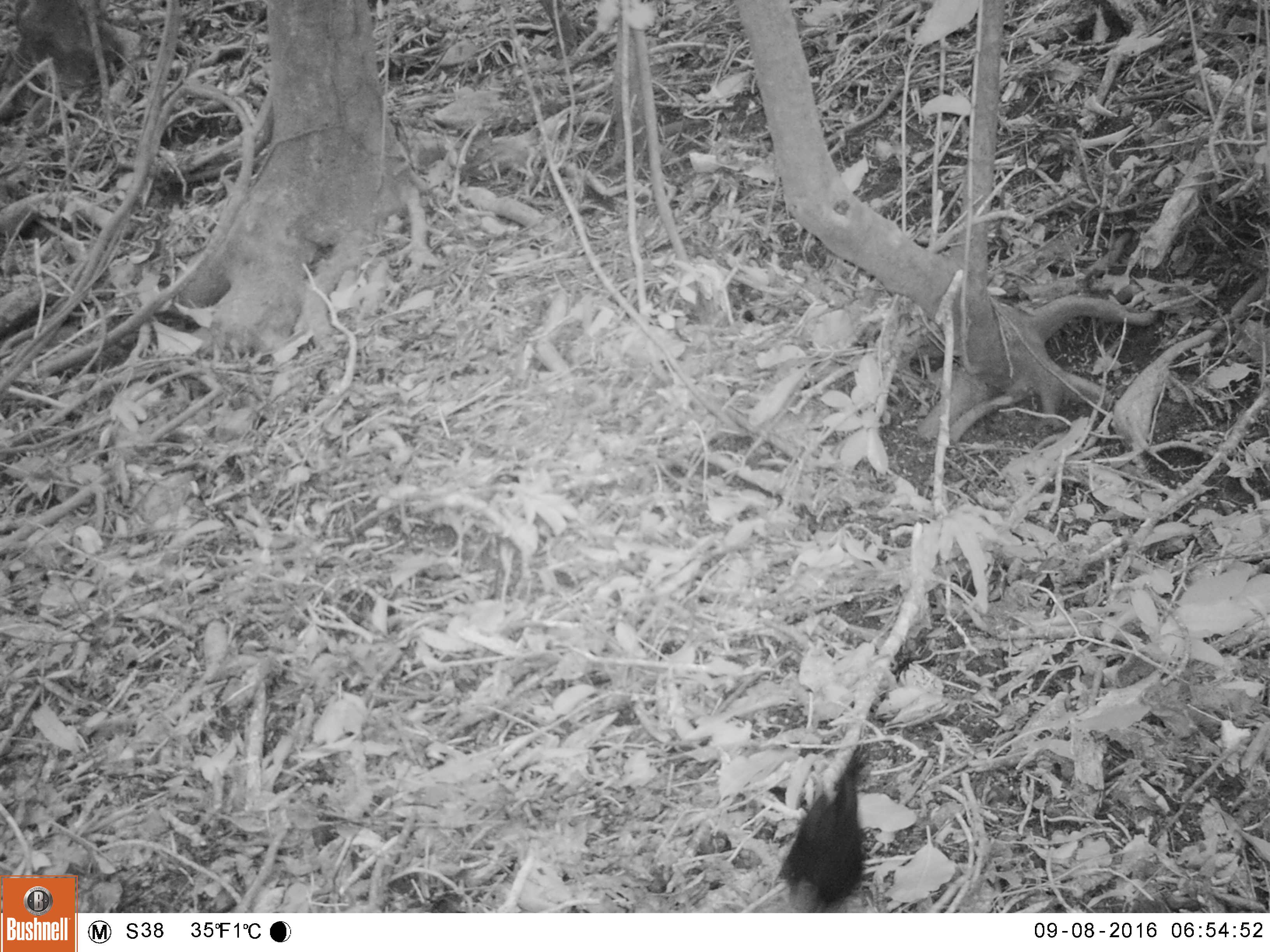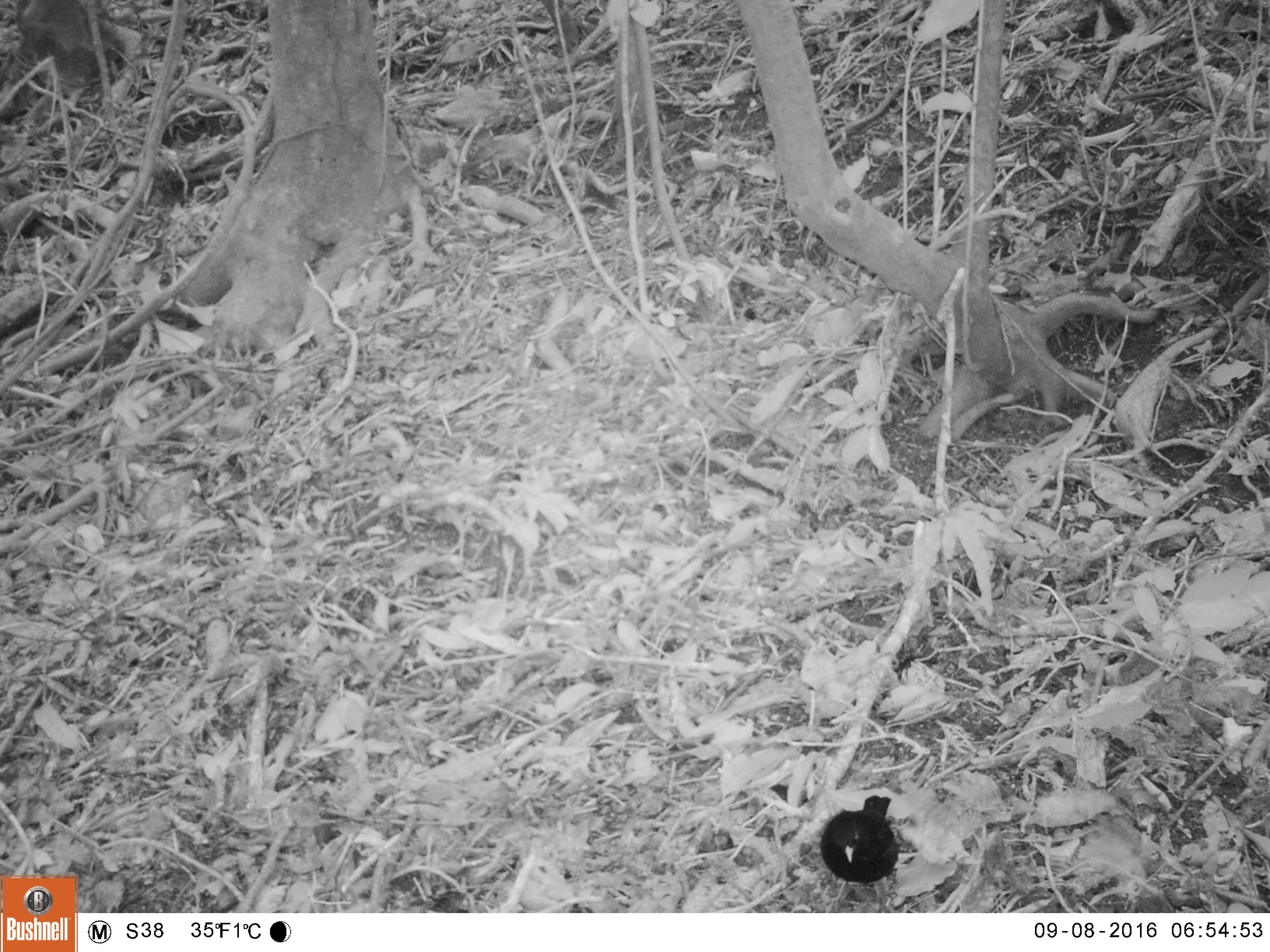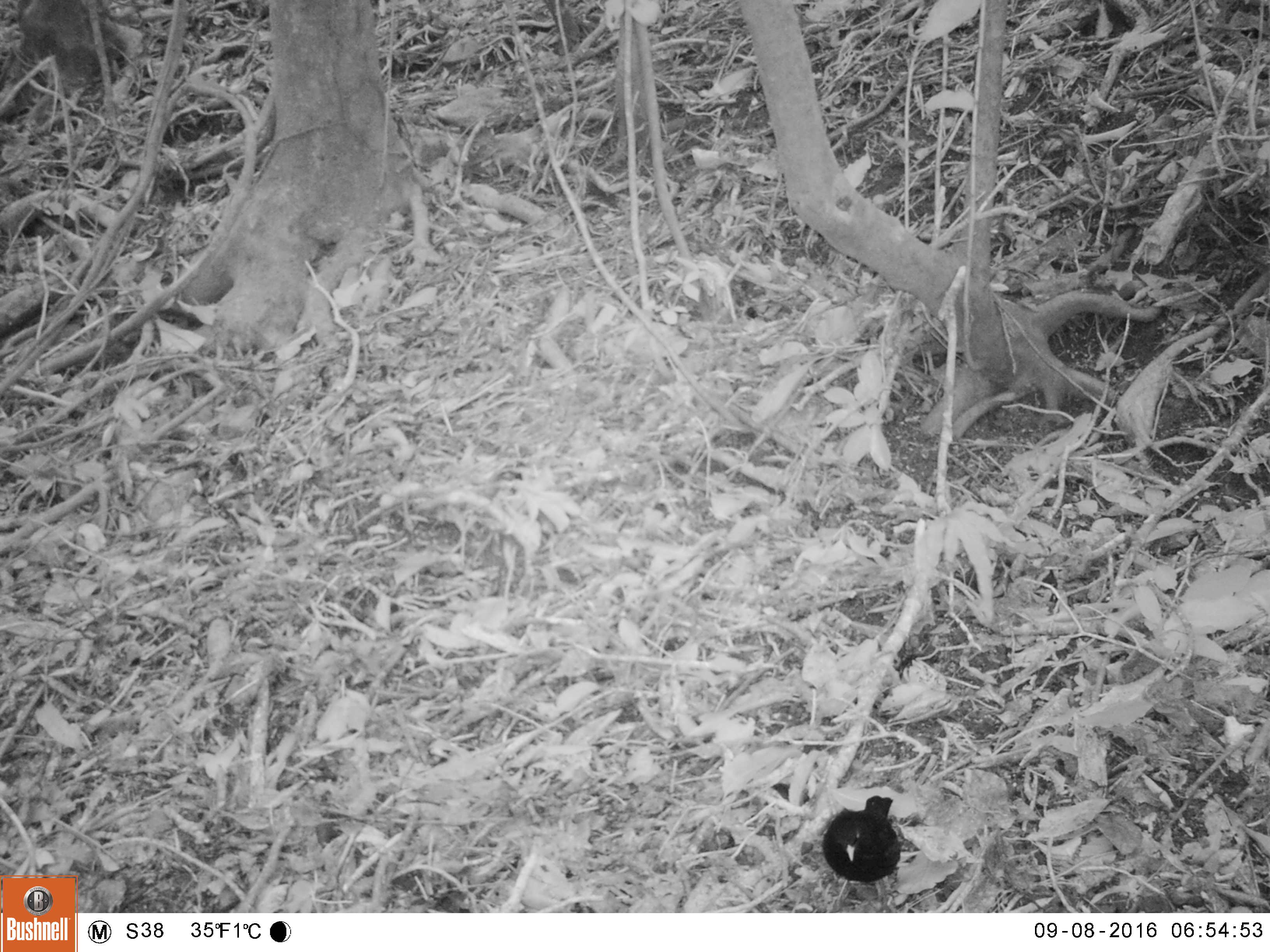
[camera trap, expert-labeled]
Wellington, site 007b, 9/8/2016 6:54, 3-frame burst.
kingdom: Animalia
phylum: Chordata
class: Aves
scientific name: Aves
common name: bird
Bird (Aves).